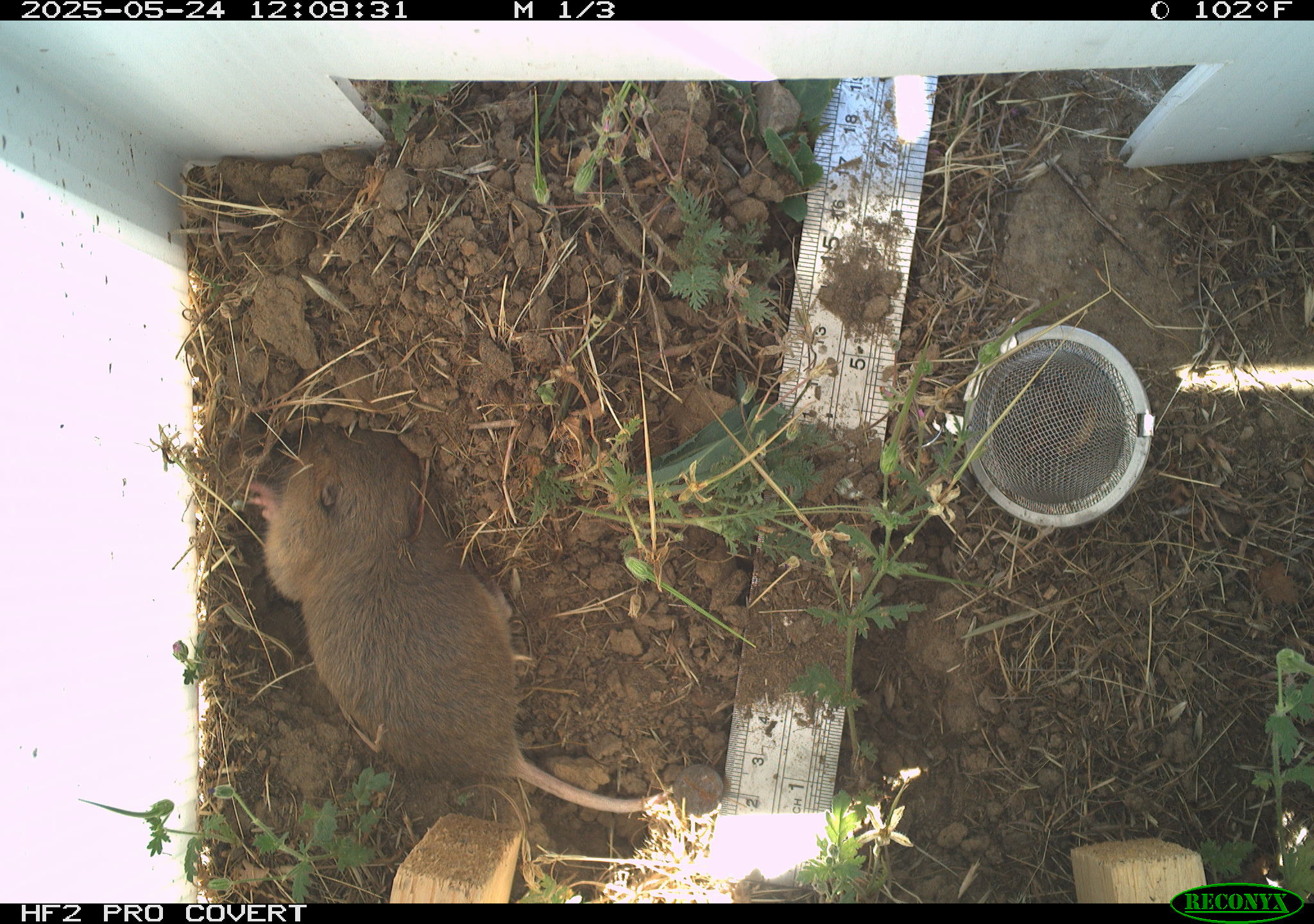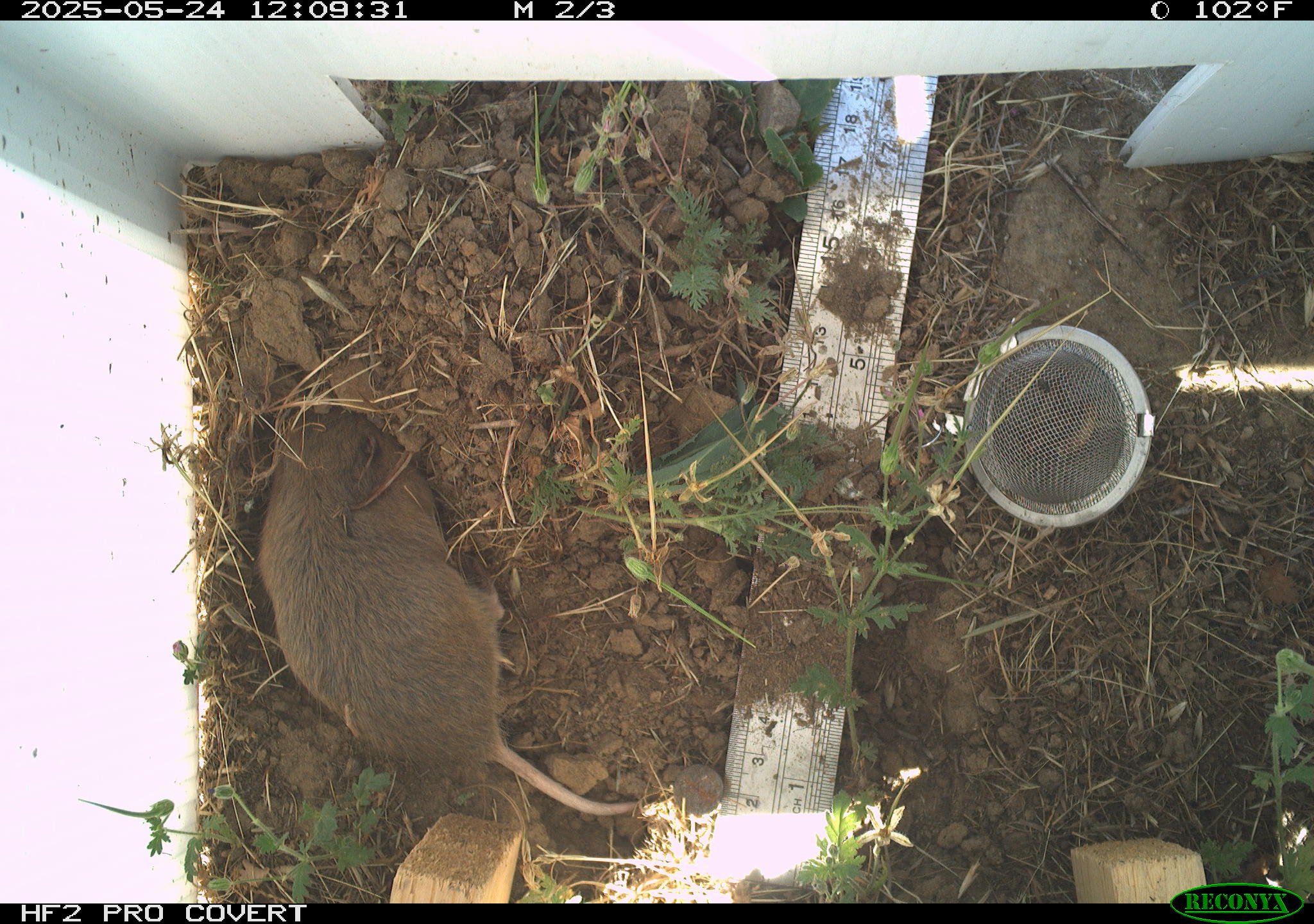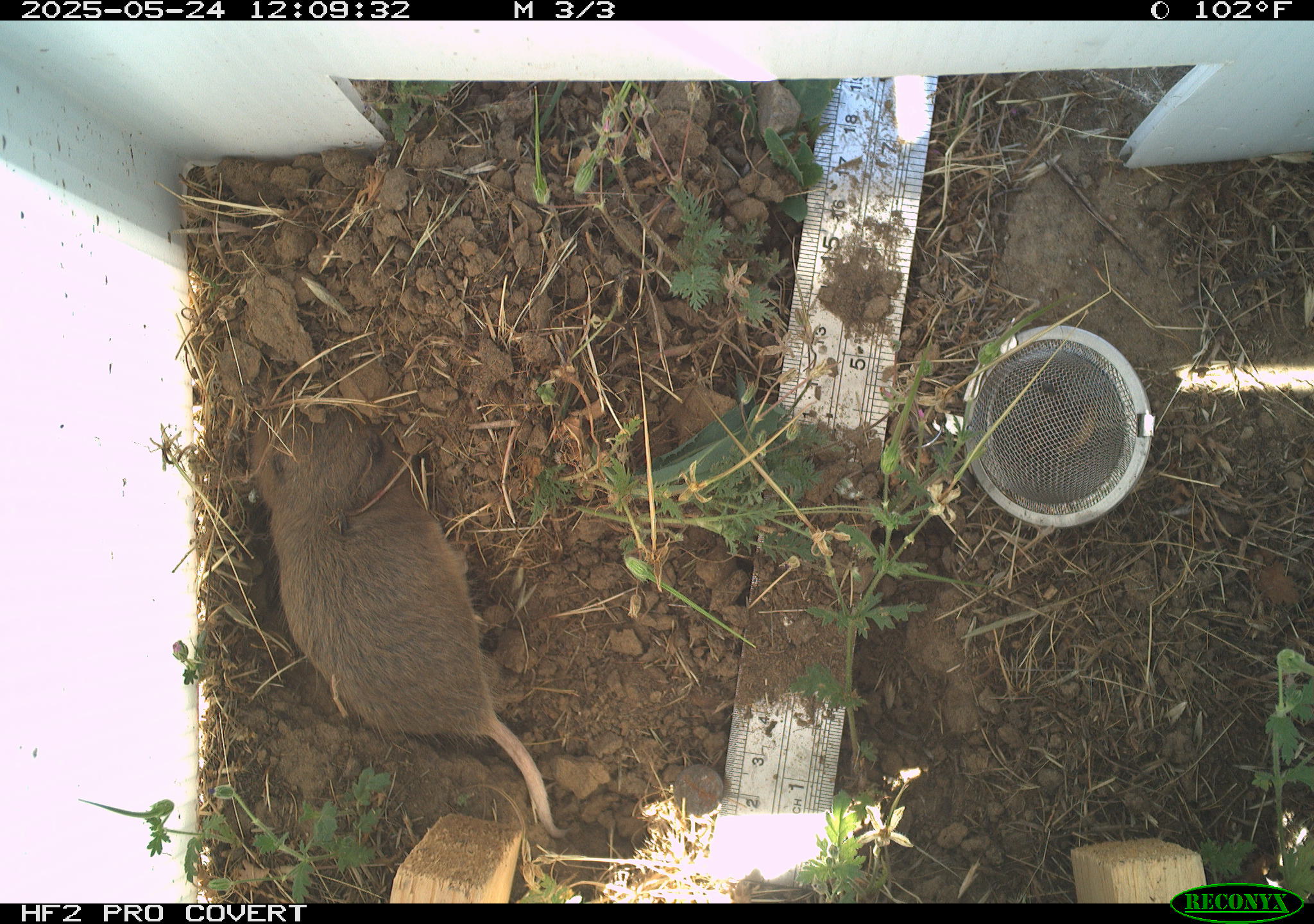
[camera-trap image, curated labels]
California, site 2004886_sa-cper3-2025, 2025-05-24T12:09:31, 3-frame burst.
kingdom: Animalia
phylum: Chordata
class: Mammalia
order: Rodentia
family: Cricetidae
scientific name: Arvicolinae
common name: voles, lemmings, and muskrats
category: arvicolinae subfamily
Arvicolinae subfamily (voles, lemmings, and muskrats) (Arvicolinae).